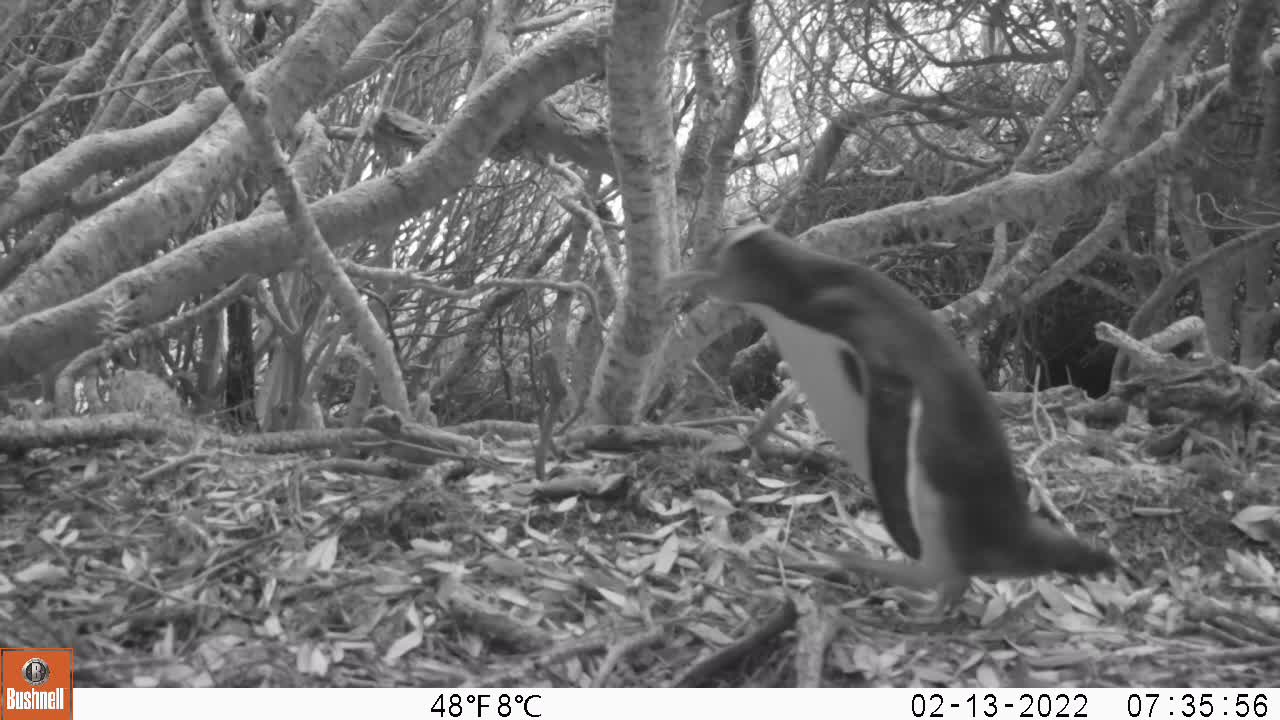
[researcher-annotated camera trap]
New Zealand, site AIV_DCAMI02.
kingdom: Animalia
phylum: Chordata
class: Aves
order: Sphenisciformes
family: Spheniscidae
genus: Megadyptes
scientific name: Megadyptes antipodes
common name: yellow-eyed penguin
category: yellow eyed penguin